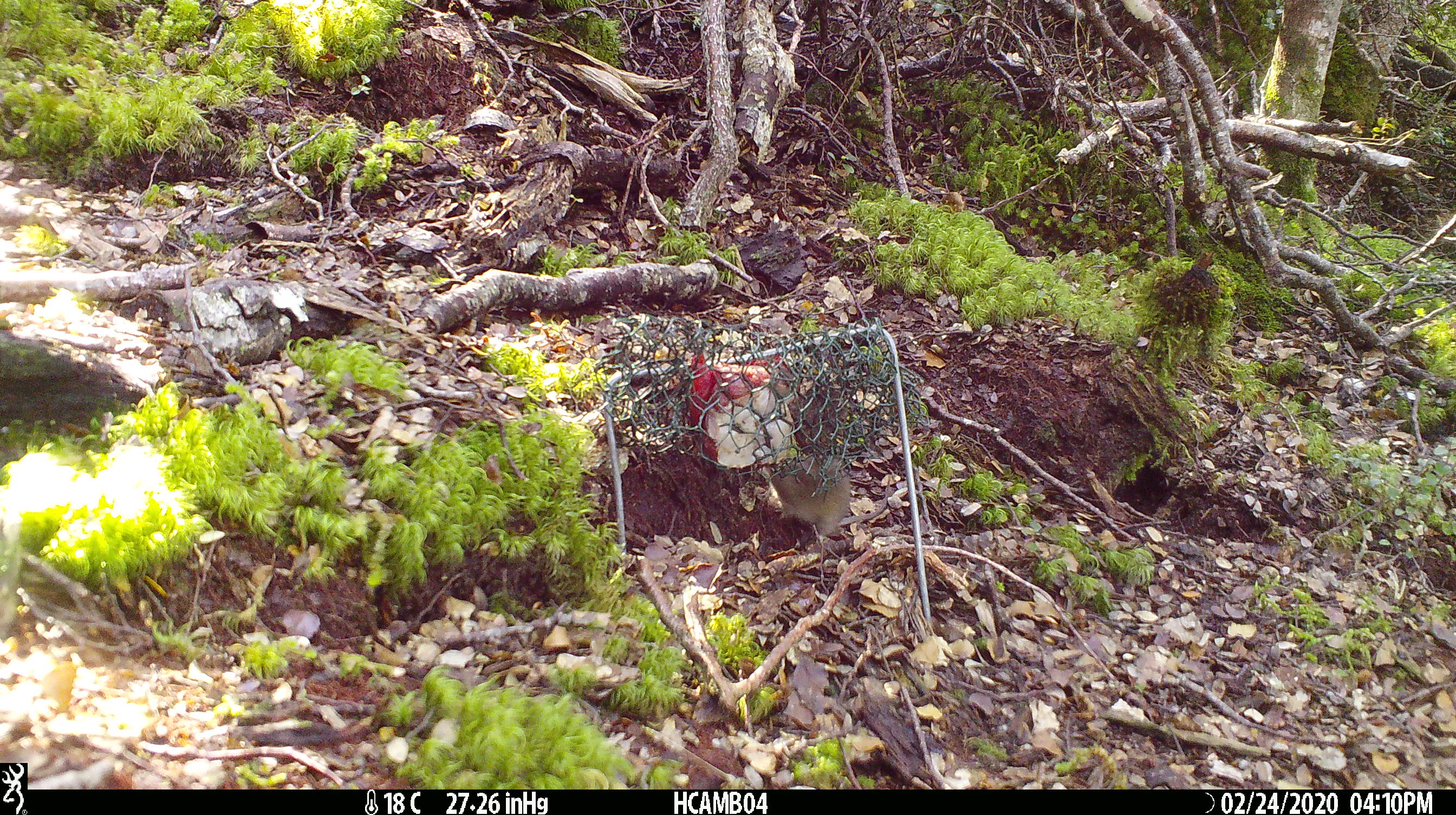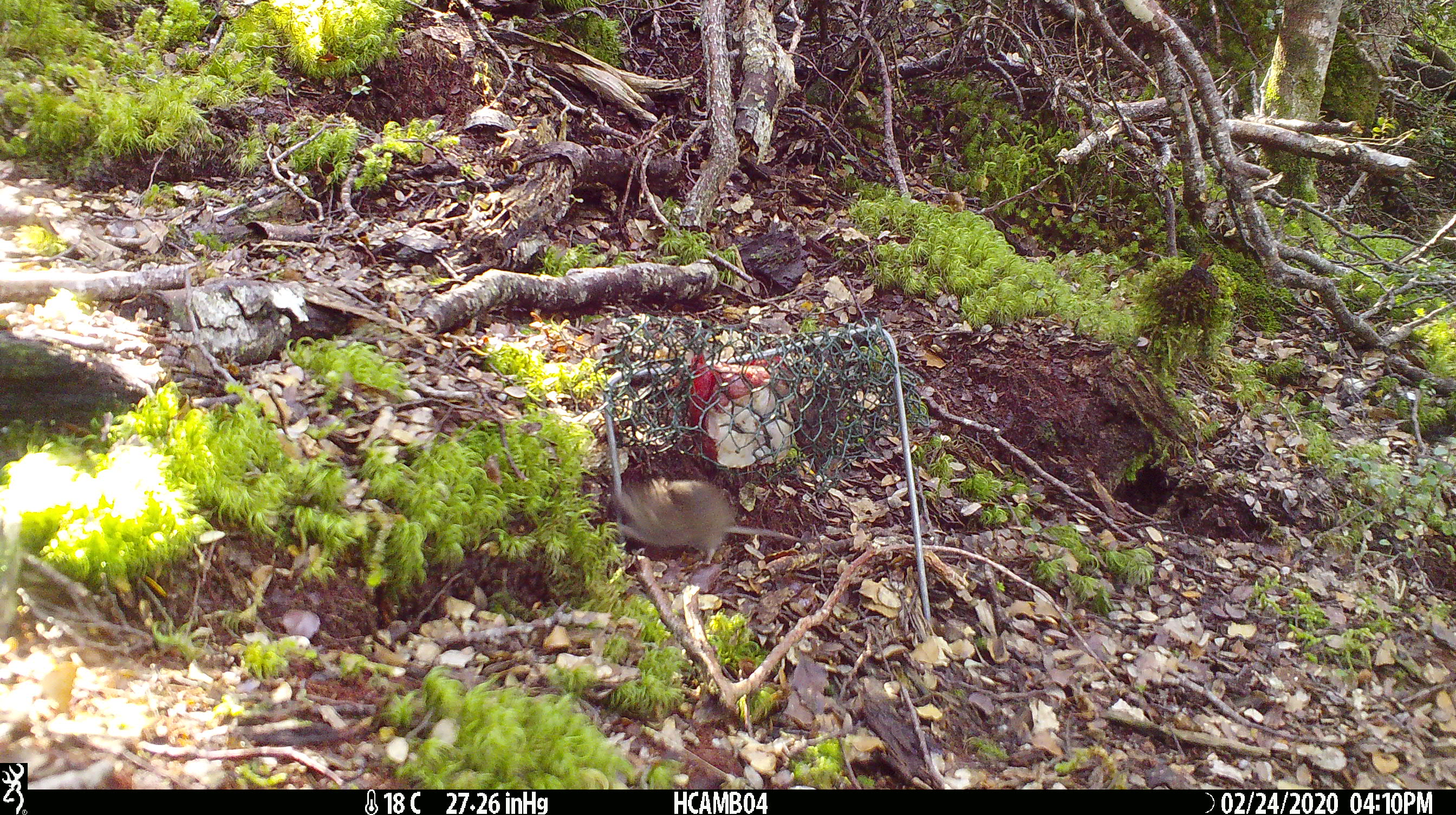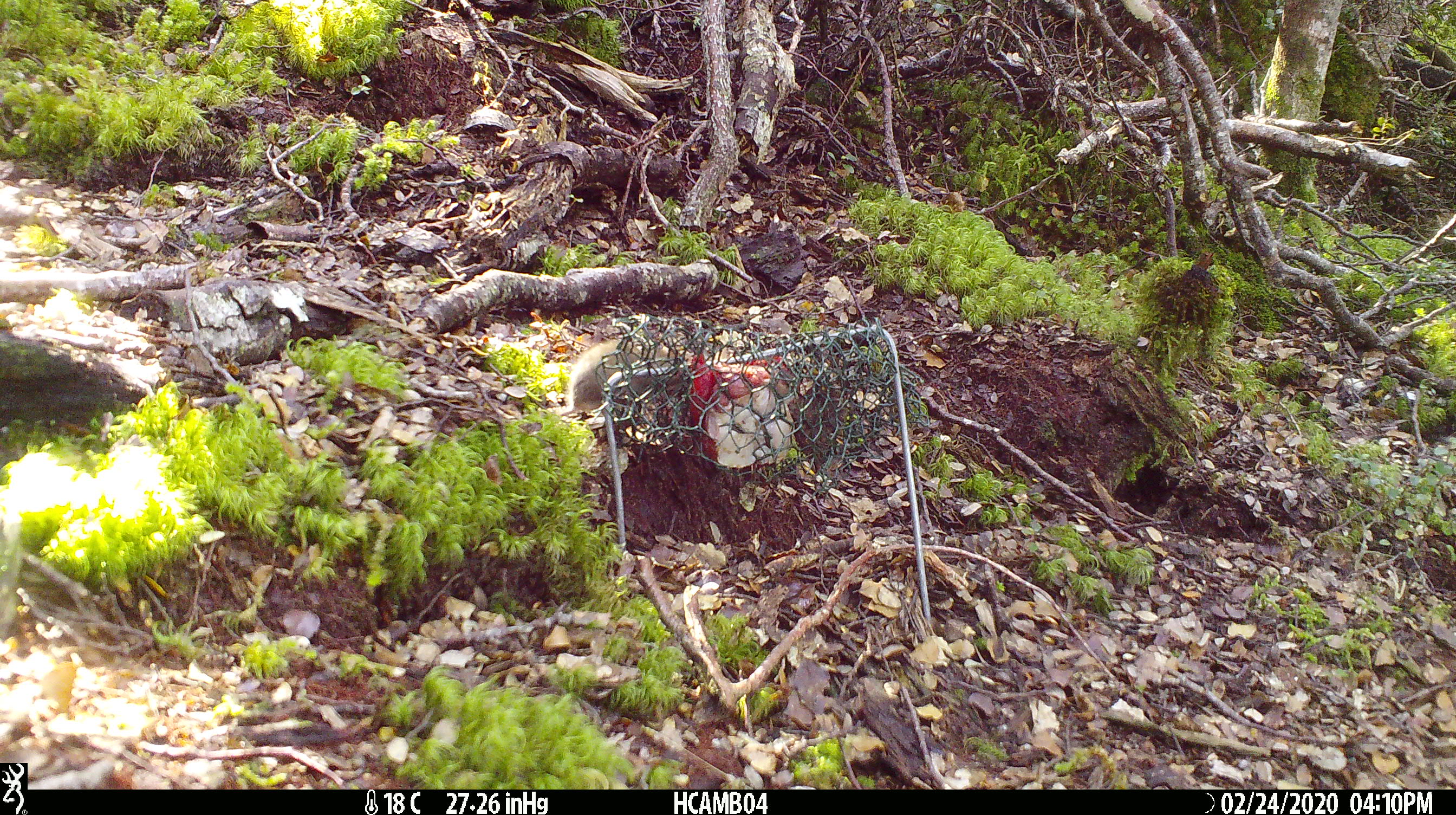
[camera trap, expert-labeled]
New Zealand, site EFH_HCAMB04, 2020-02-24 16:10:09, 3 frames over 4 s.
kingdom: Animalia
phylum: Chordata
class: Mammalia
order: Rodentia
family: Muridae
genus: Mus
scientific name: Mus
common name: mouse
Mouse (Mus).